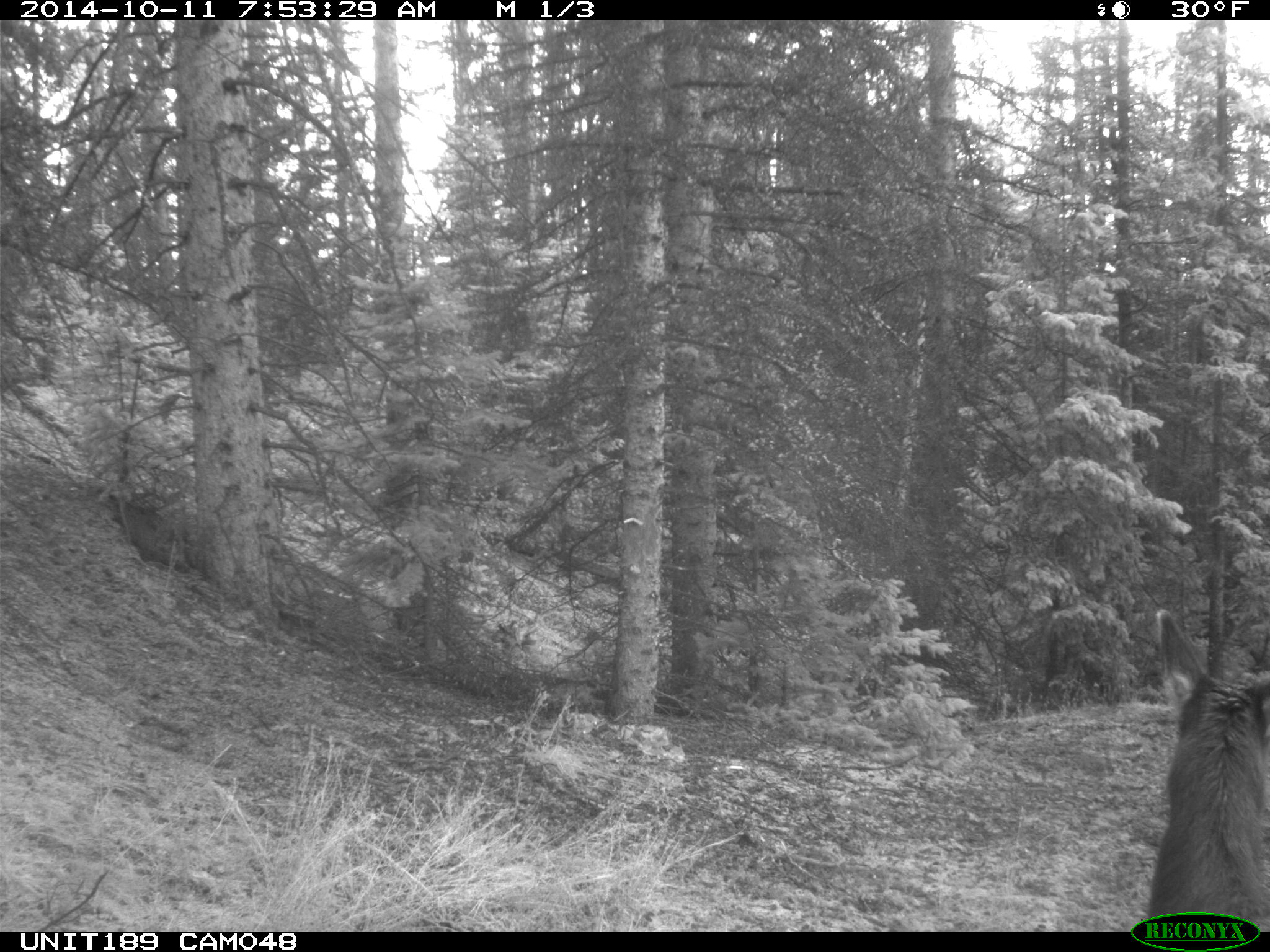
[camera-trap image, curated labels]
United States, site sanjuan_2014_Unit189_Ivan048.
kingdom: Animalia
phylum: Chordata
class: Mammalia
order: Artiodactyla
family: Cervidae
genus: Cervus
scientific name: Cervus elaphus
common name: red deer